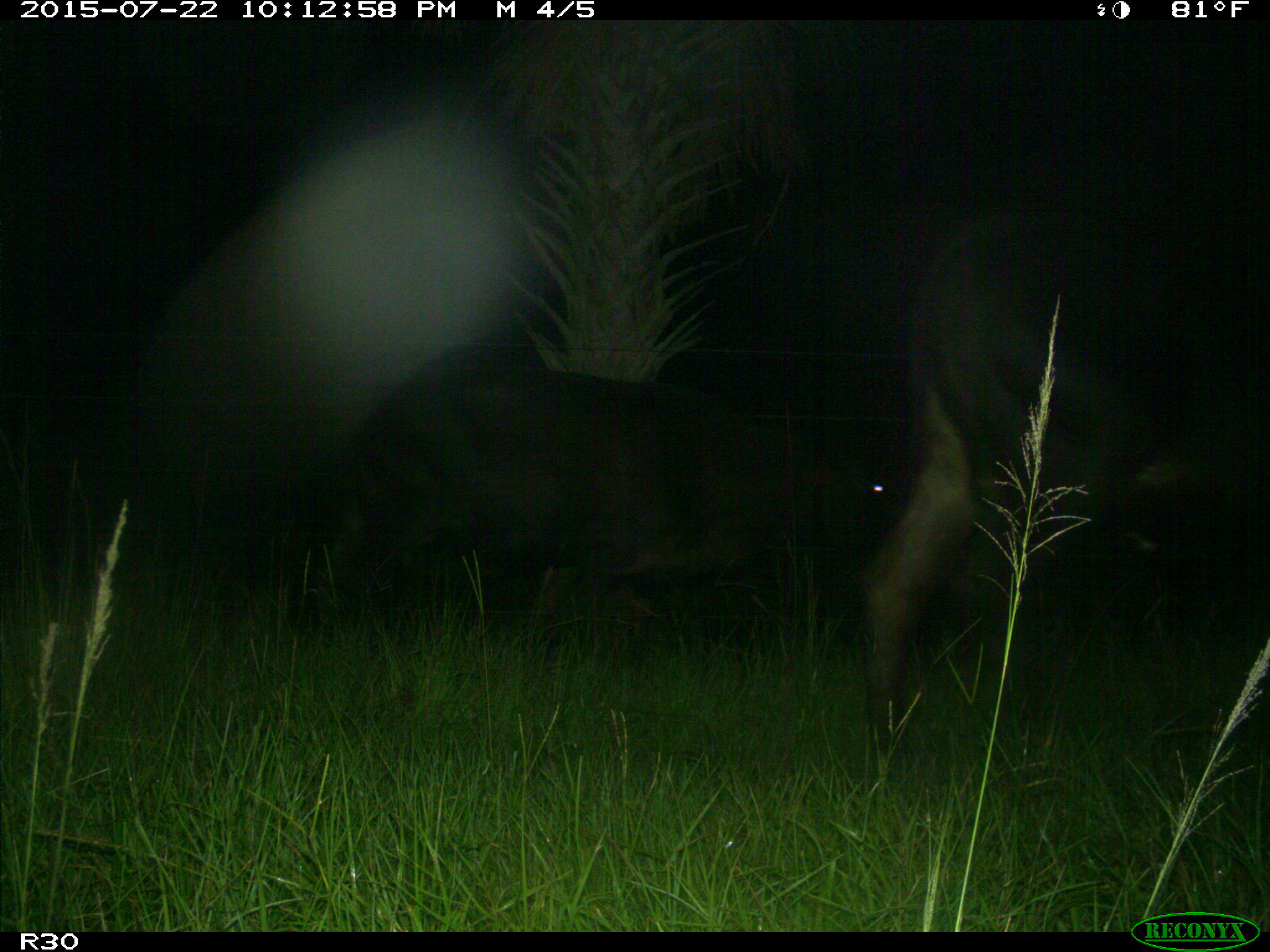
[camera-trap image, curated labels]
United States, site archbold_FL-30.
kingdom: Animalia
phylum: Chordata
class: Mammalia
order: Artiodactyla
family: Bovidae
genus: Bos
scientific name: Bos taurus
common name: domestic cow